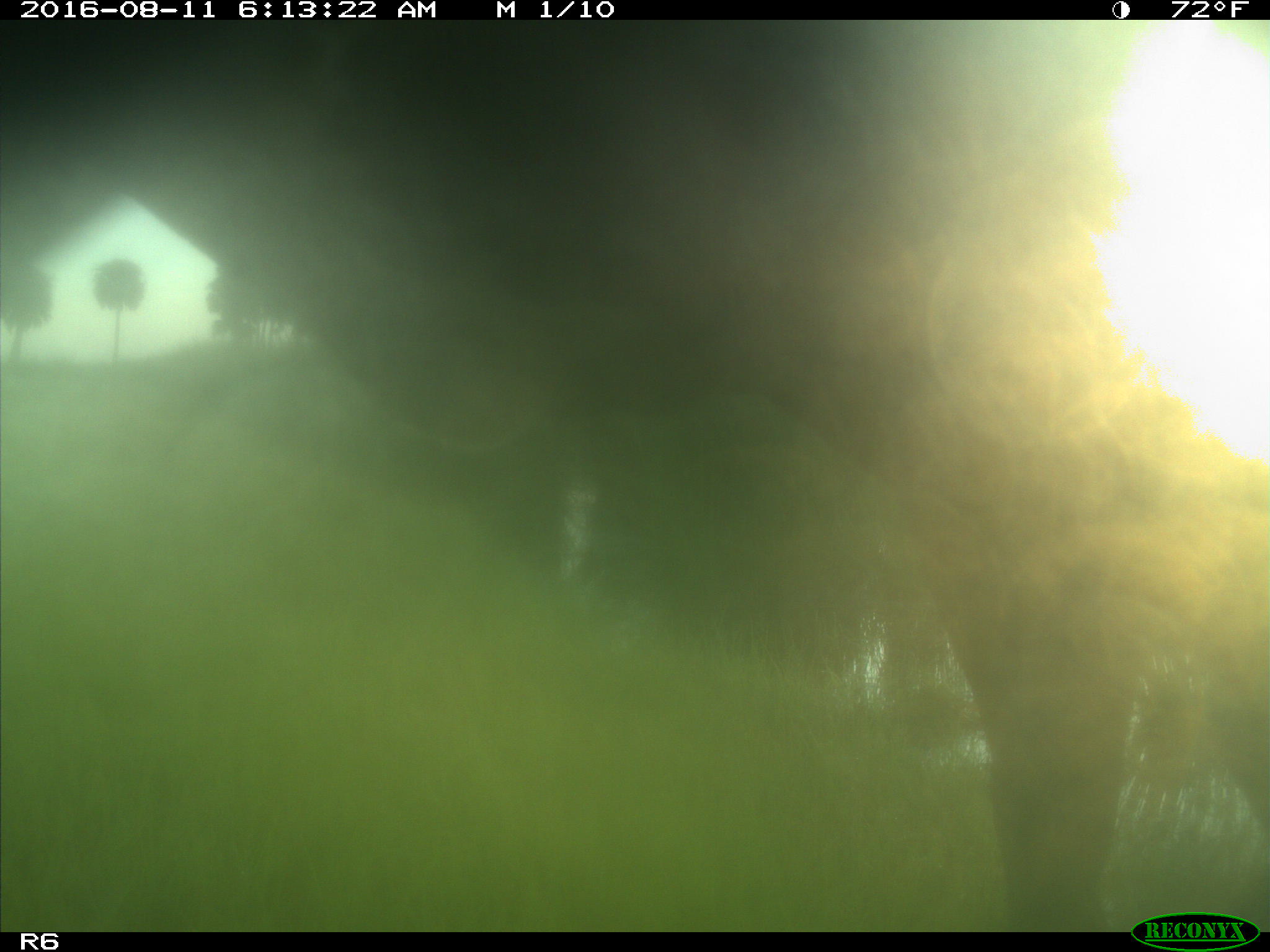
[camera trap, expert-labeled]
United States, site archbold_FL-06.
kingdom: Animalia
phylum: Chordata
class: Mammalia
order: Artiodactyla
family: Bovidae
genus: Bos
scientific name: Bos taurus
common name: domestic cow